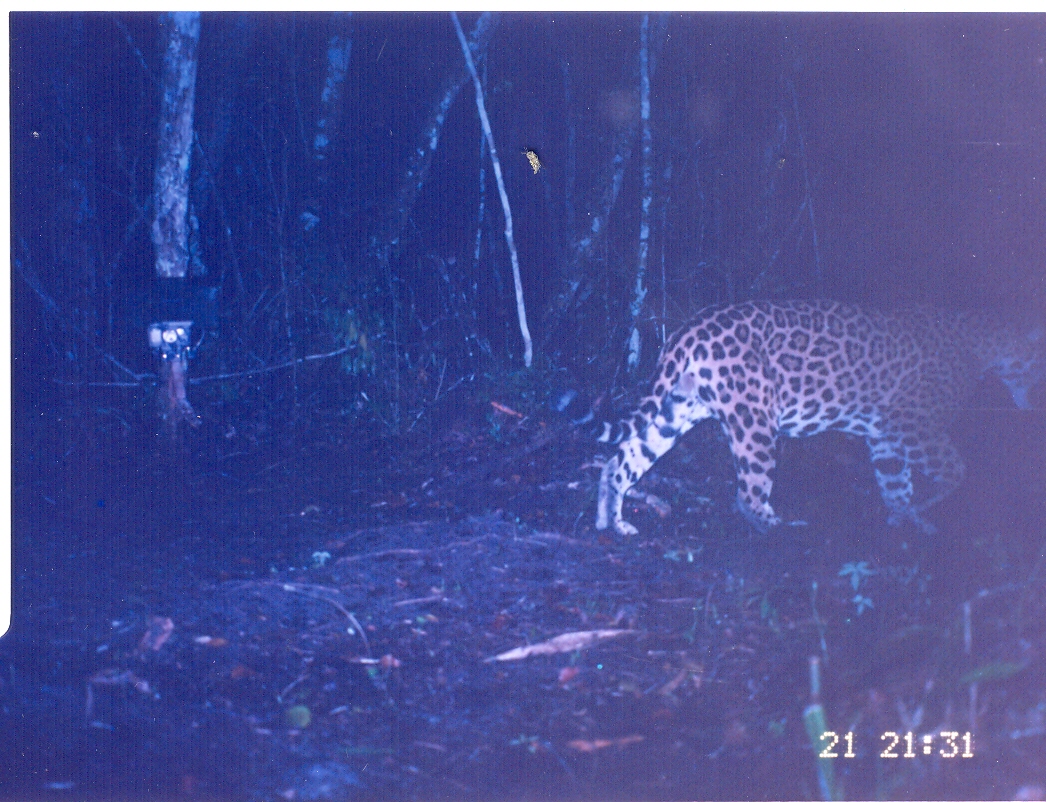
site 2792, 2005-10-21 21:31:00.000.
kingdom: Animalia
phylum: Chordata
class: Mammalia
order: Carnivora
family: Felidae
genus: Panthera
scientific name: Panthera onca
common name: jaguar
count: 1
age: adult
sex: male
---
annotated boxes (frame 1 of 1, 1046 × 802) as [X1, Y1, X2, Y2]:
panthera onca: [552, 298, 1045, 538]